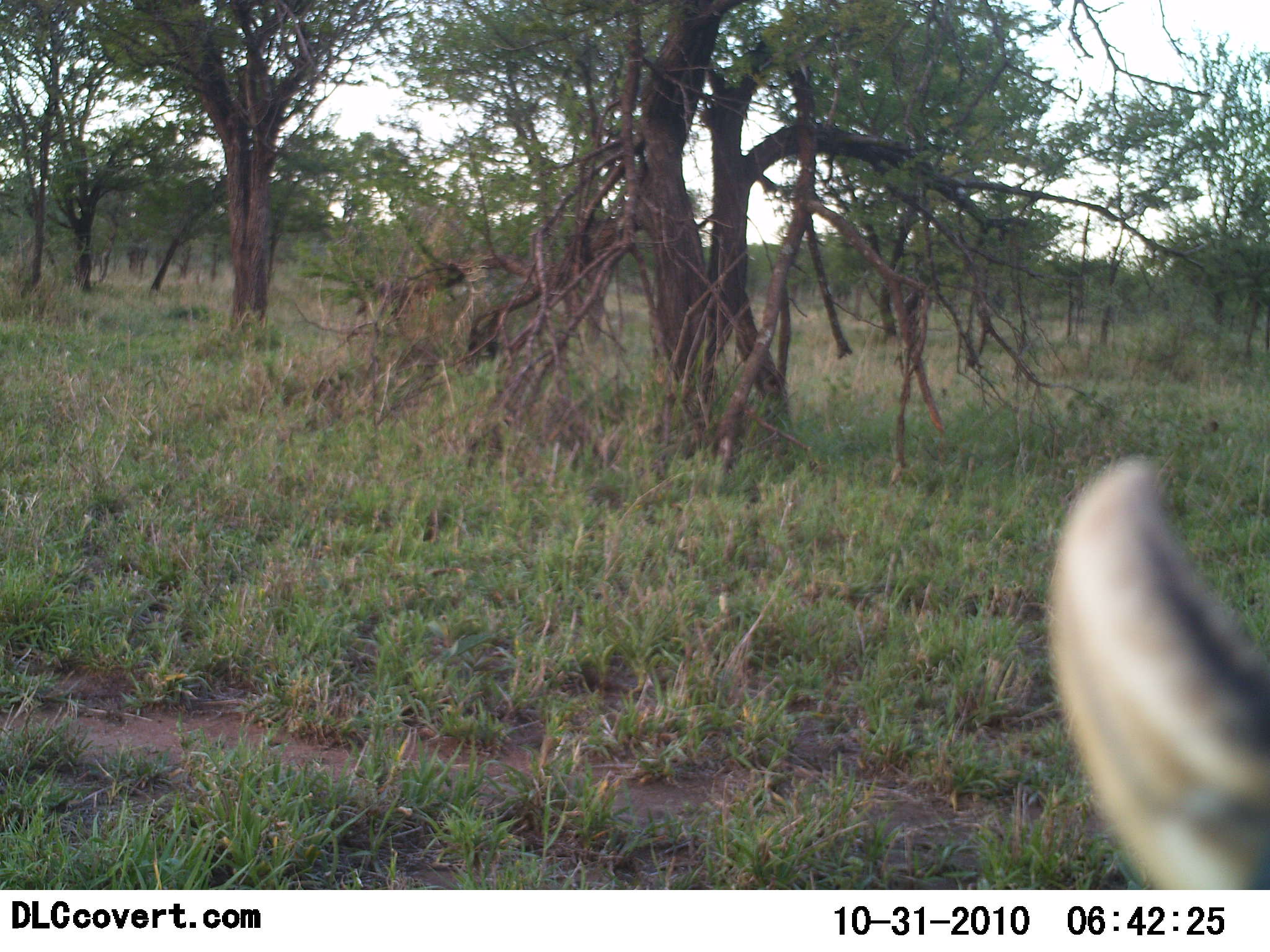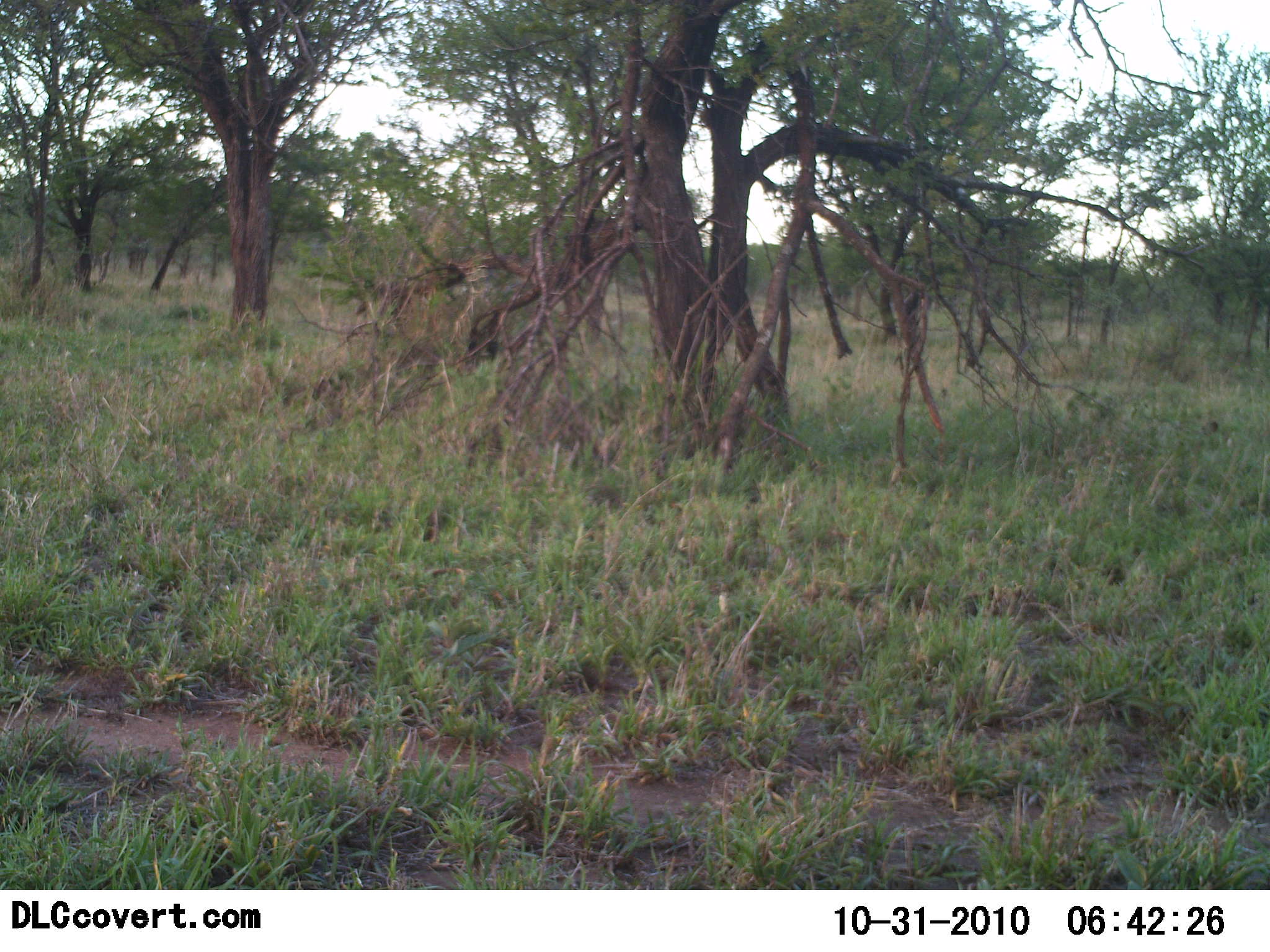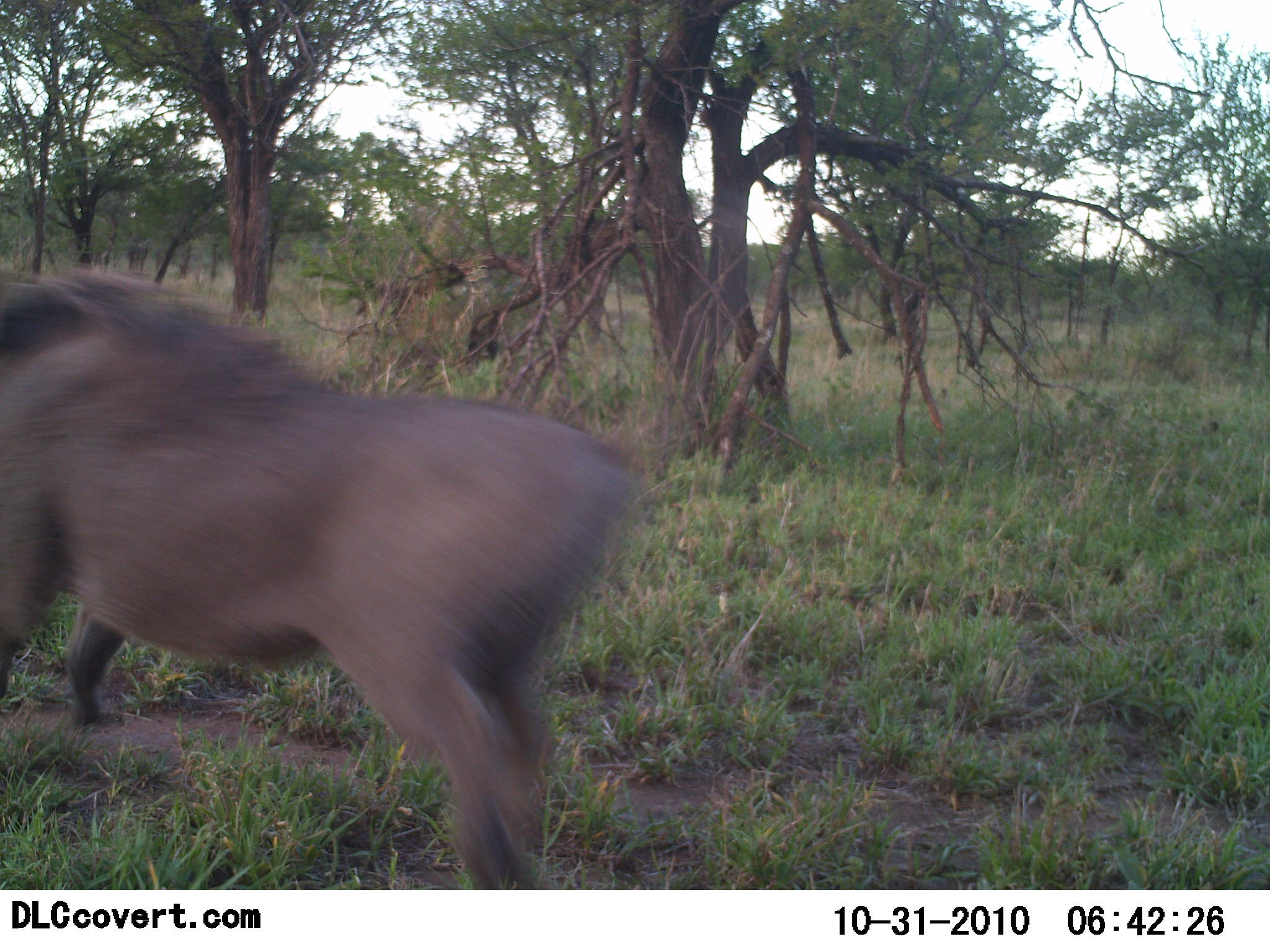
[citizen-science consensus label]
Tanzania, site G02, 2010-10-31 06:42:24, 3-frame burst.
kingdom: Animalia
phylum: Chordata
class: Mammalia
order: Artiodactyla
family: Suidae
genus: Phacochoerus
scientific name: Phacochoerus africanus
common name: warthog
Warthog (Phacochoerus africanus), count 1. Behavior (volunteer vote fractions): standing 0%, resting 0%, moving 100%, interacting 0%. Young present (vote fraction): 0%. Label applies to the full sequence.